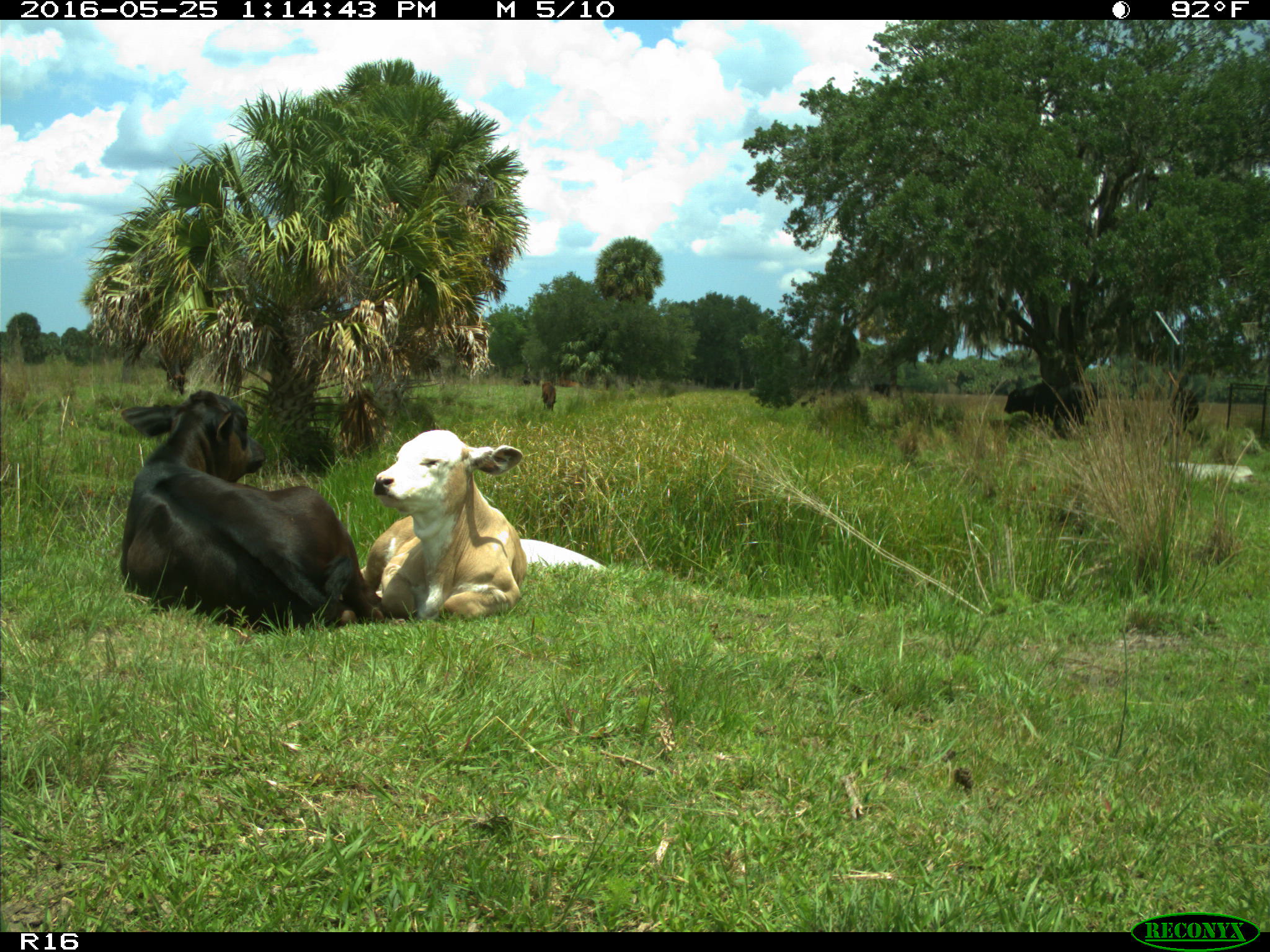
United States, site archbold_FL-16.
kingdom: Animalia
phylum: Chordata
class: Mammalia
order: Artiodactyla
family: Bovidae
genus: Bos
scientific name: Bos taurus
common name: domestic cow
Bos taurus (domestic cow).